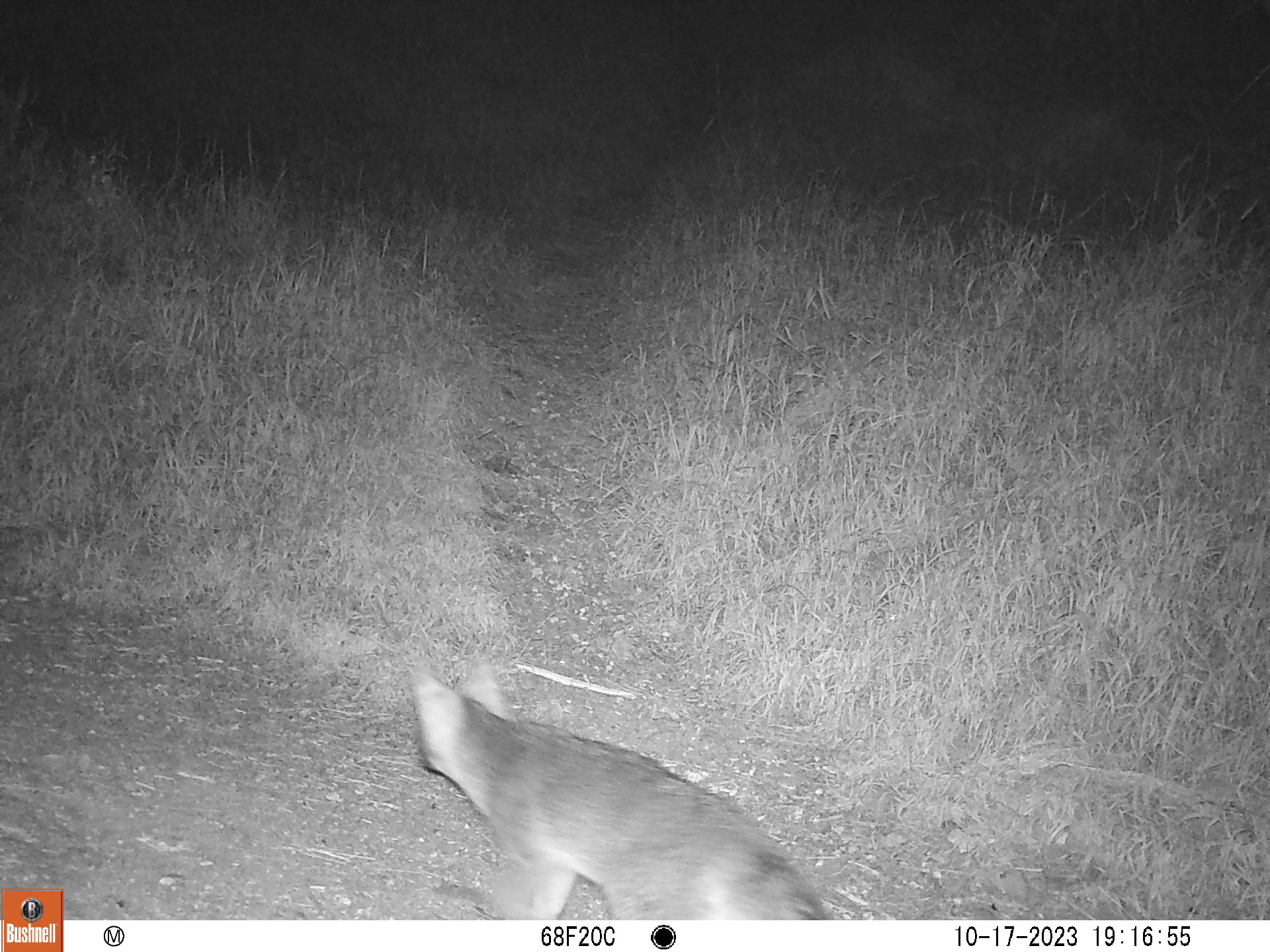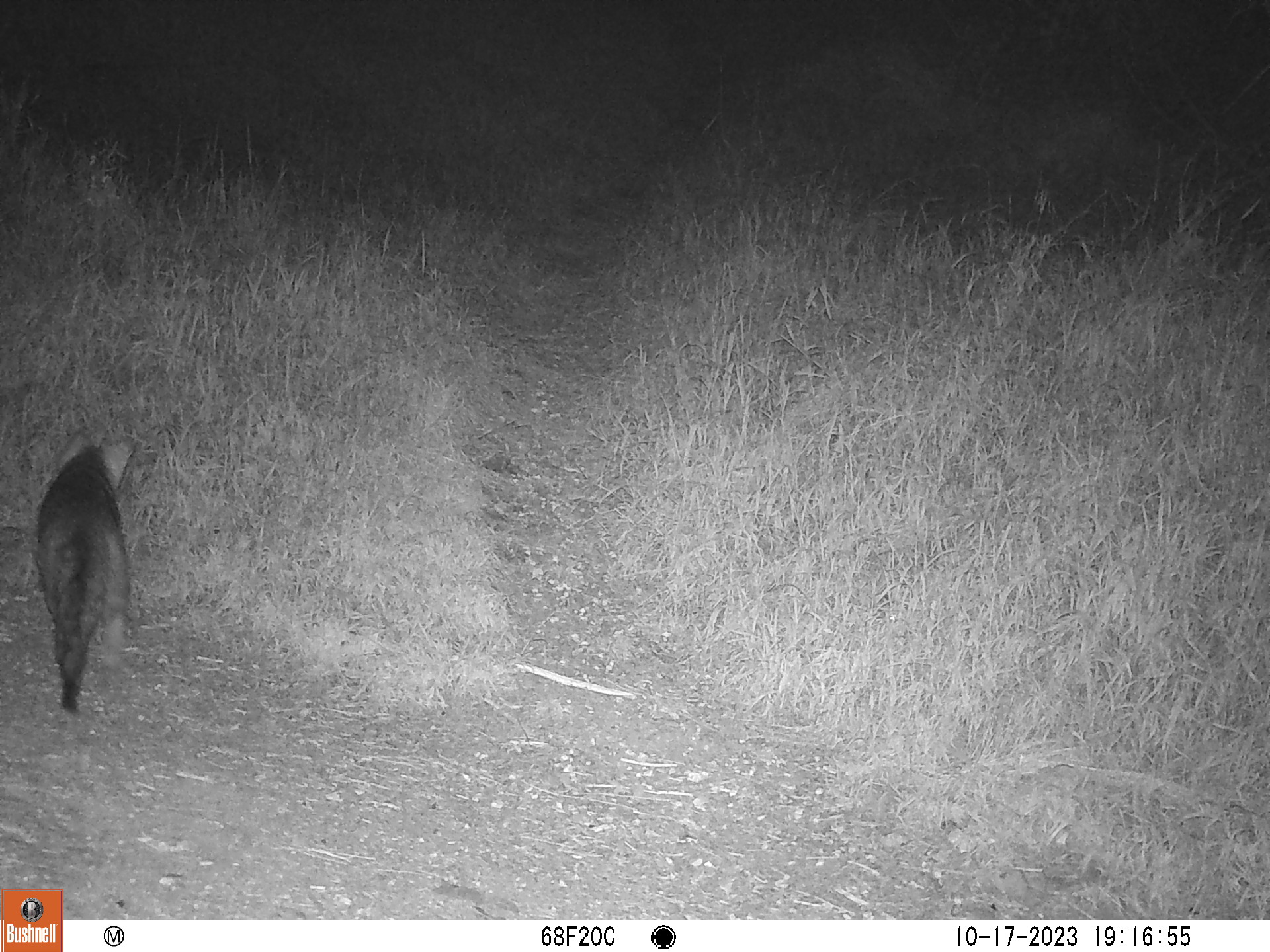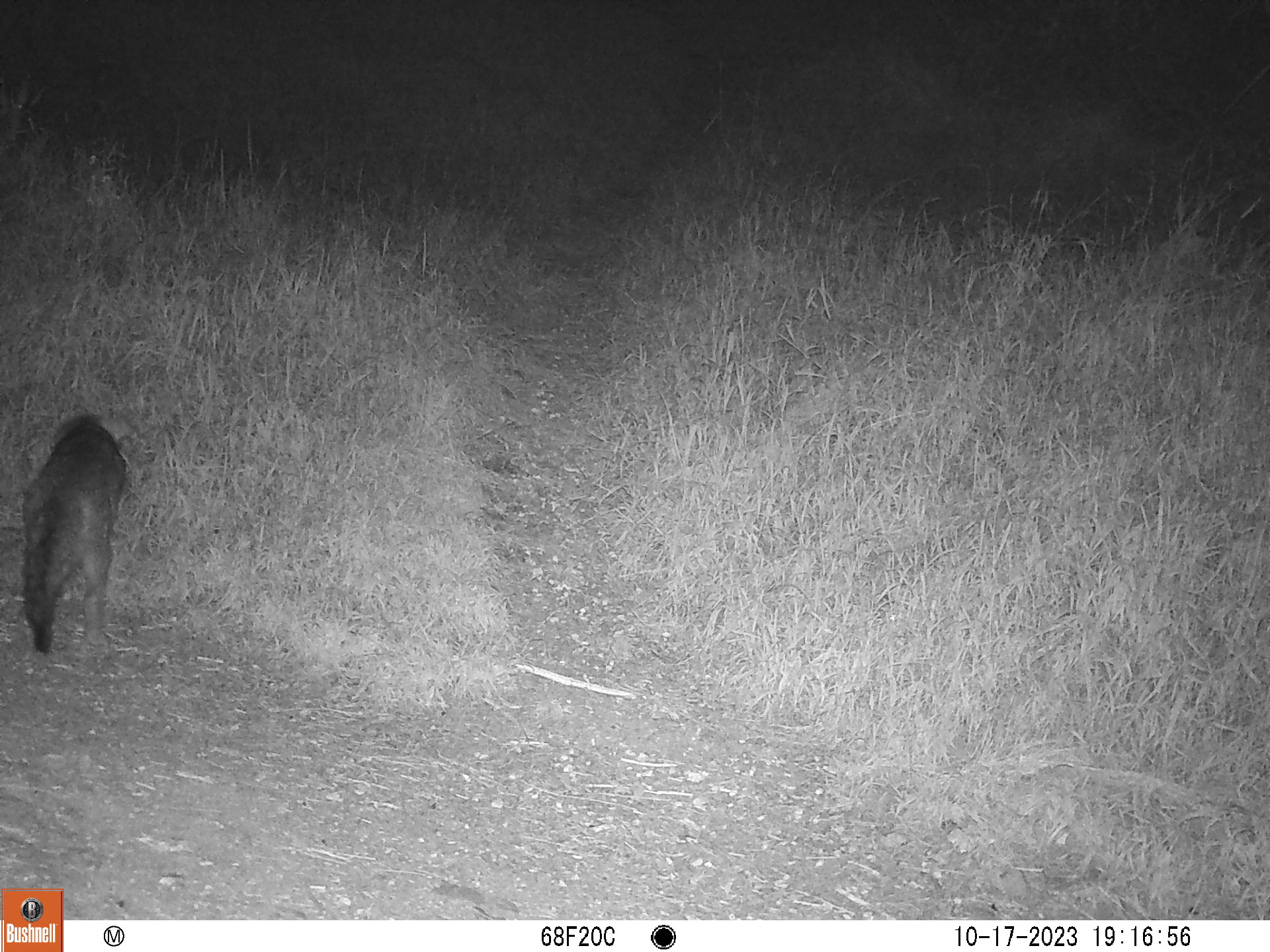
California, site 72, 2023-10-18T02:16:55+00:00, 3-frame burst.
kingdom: Animalia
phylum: Chordata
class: Mammalia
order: Carnivora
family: Canidae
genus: Urocyon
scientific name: Urocyon cinereoargenteus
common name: gray fox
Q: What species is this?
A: Gray fox (Urocyon cinereoargenteus).